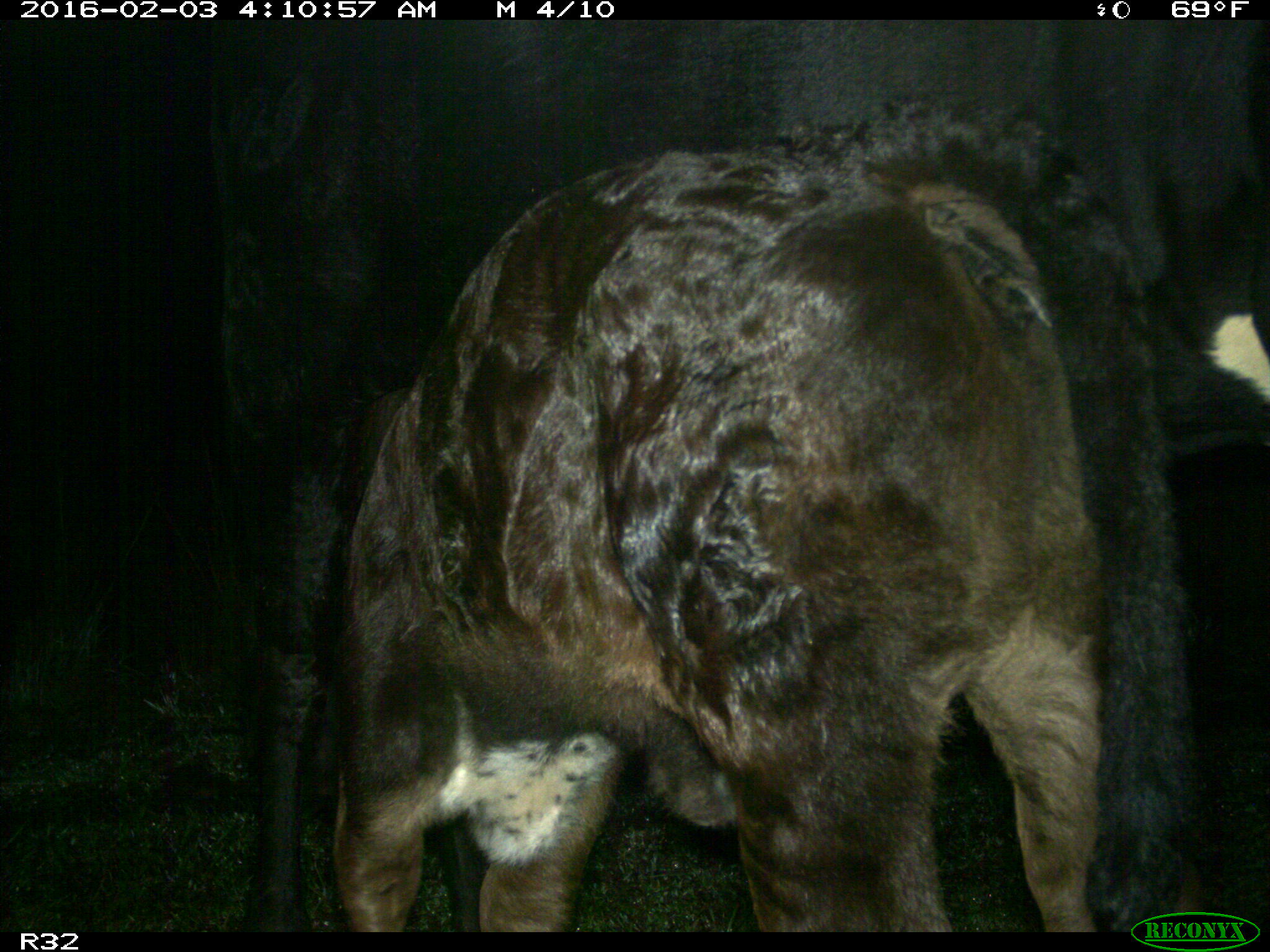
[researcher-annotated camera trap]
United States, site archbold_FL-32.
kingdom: Animalia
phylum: Chordata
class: Mammalia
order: Artiodactyla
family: Bovidae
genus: Bos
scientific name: Bos taurus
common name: domestic cow